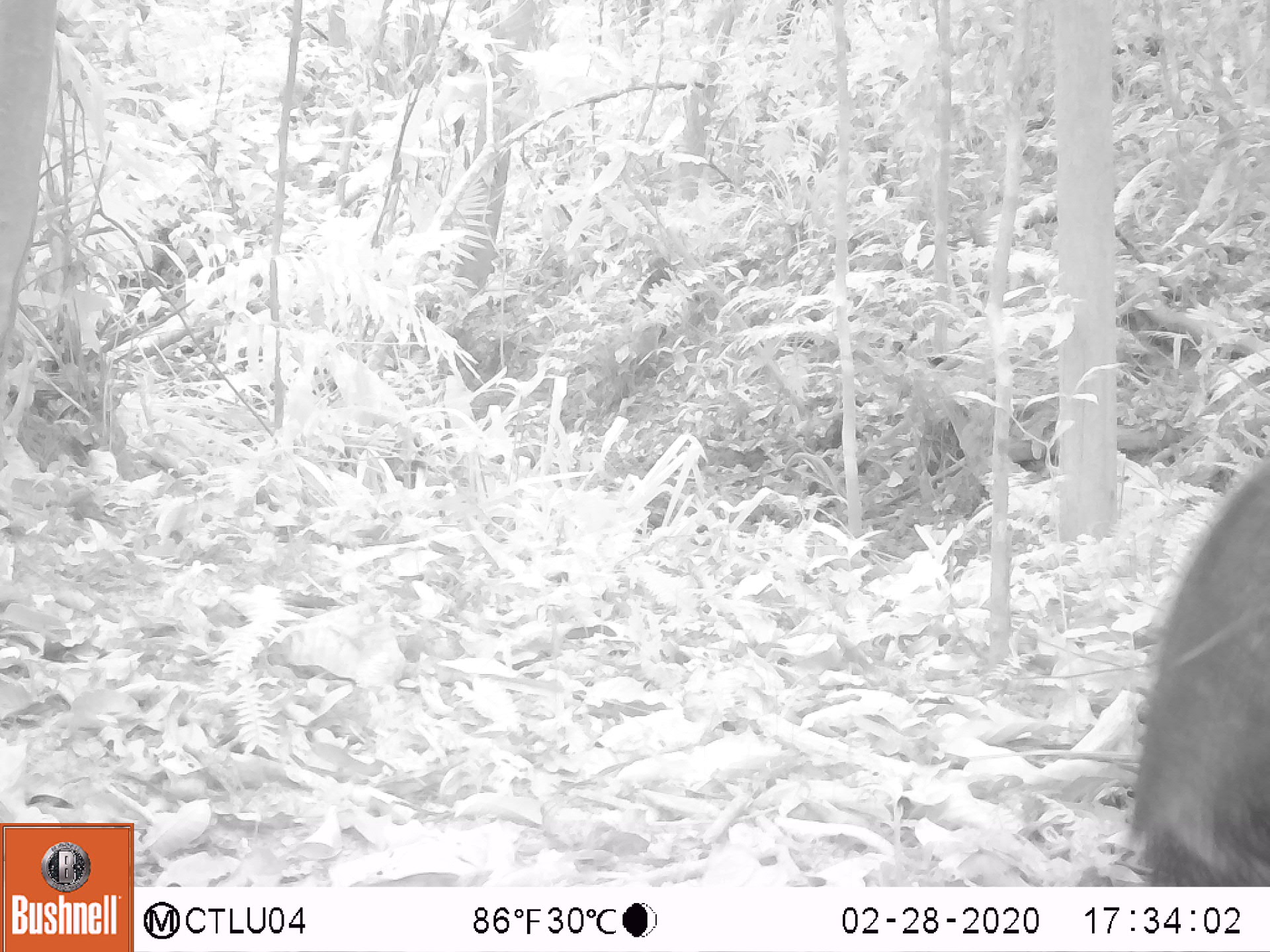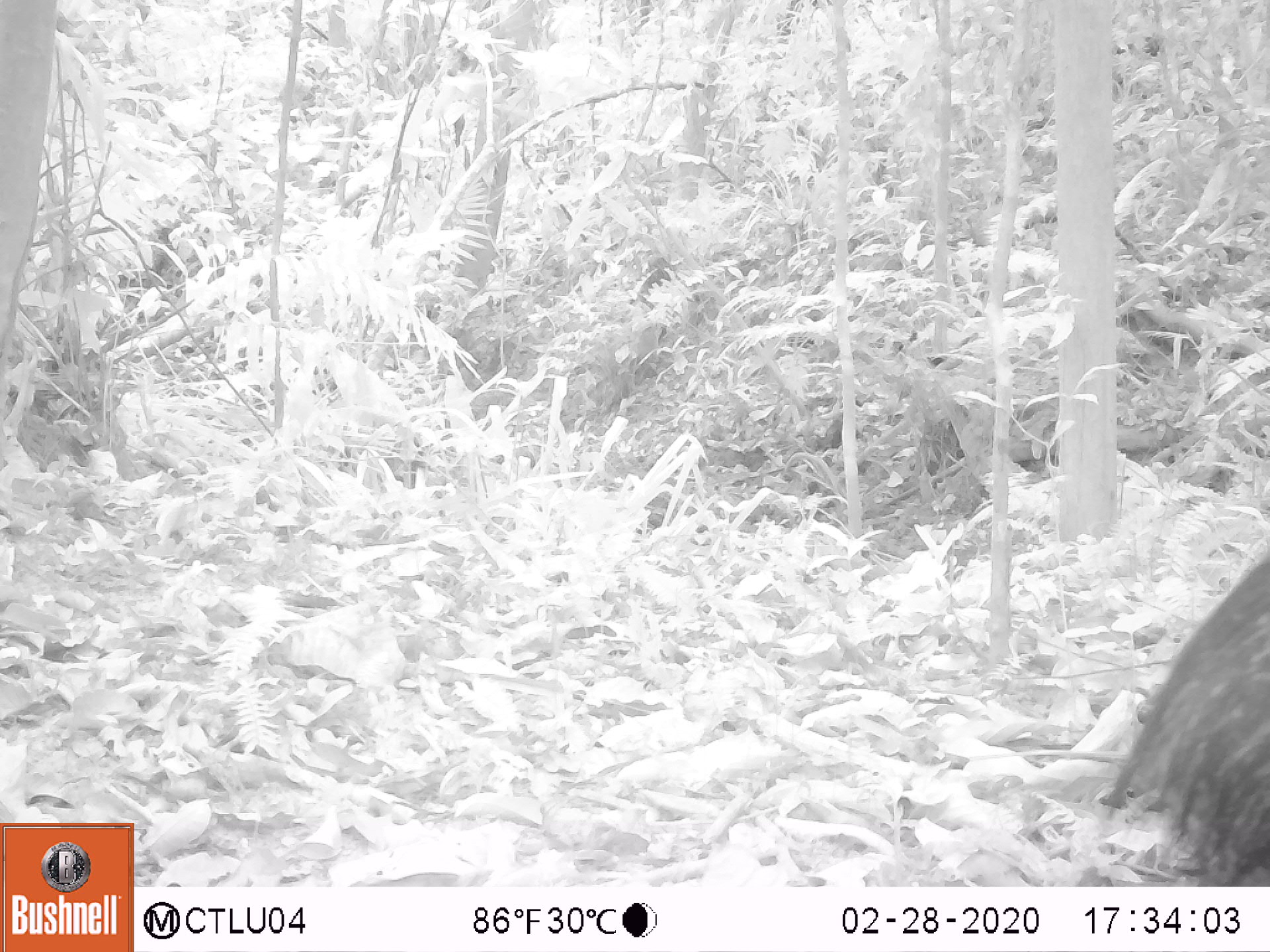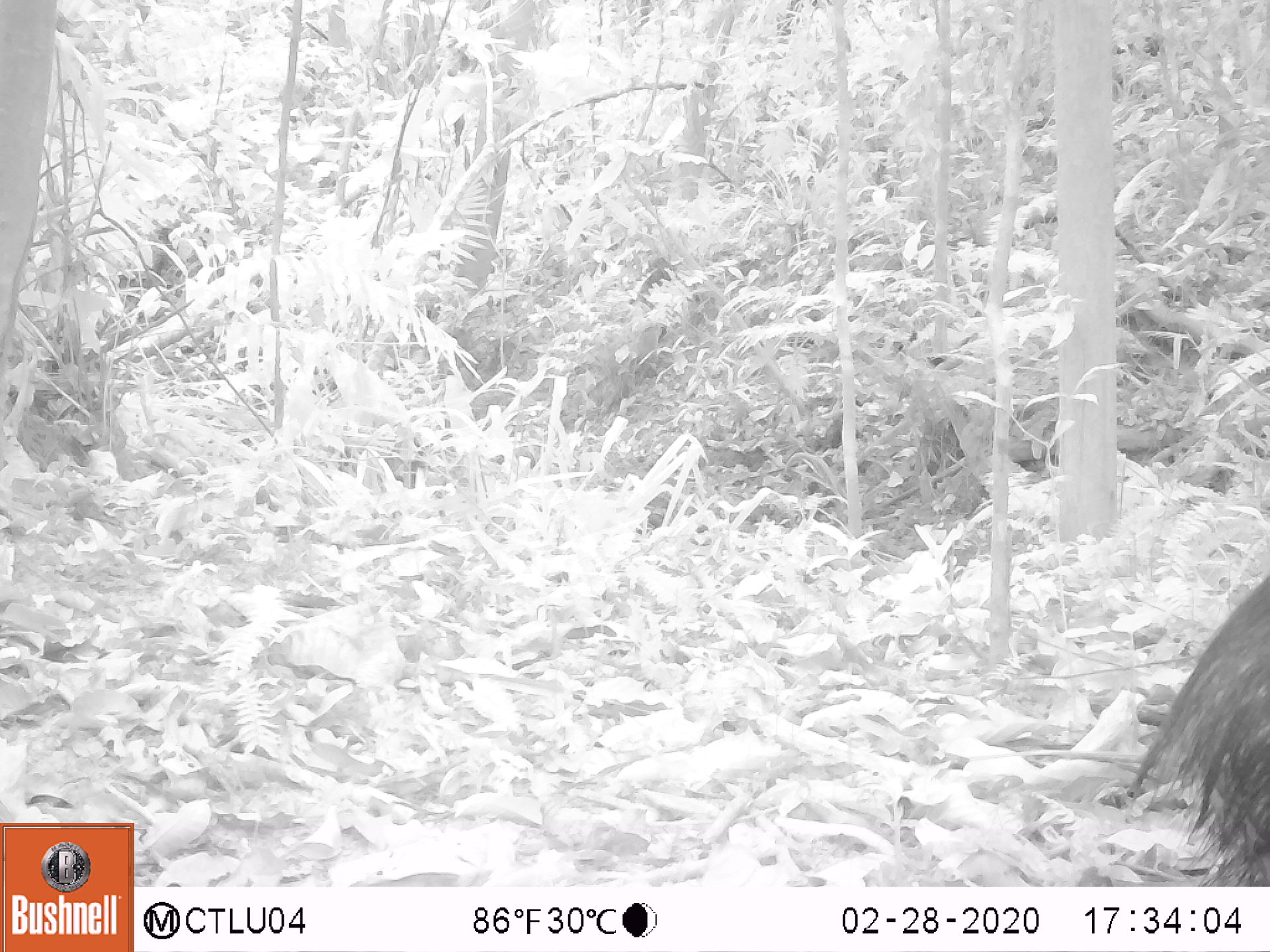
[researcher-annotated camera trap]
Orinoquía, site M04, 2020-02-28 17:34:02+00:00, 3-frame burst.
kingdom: Animalia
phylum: Chordata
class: Mammalia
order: Artiodactyla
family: Tayassuidae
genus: Pecari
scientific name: Pecari tajacu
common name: collared peccary